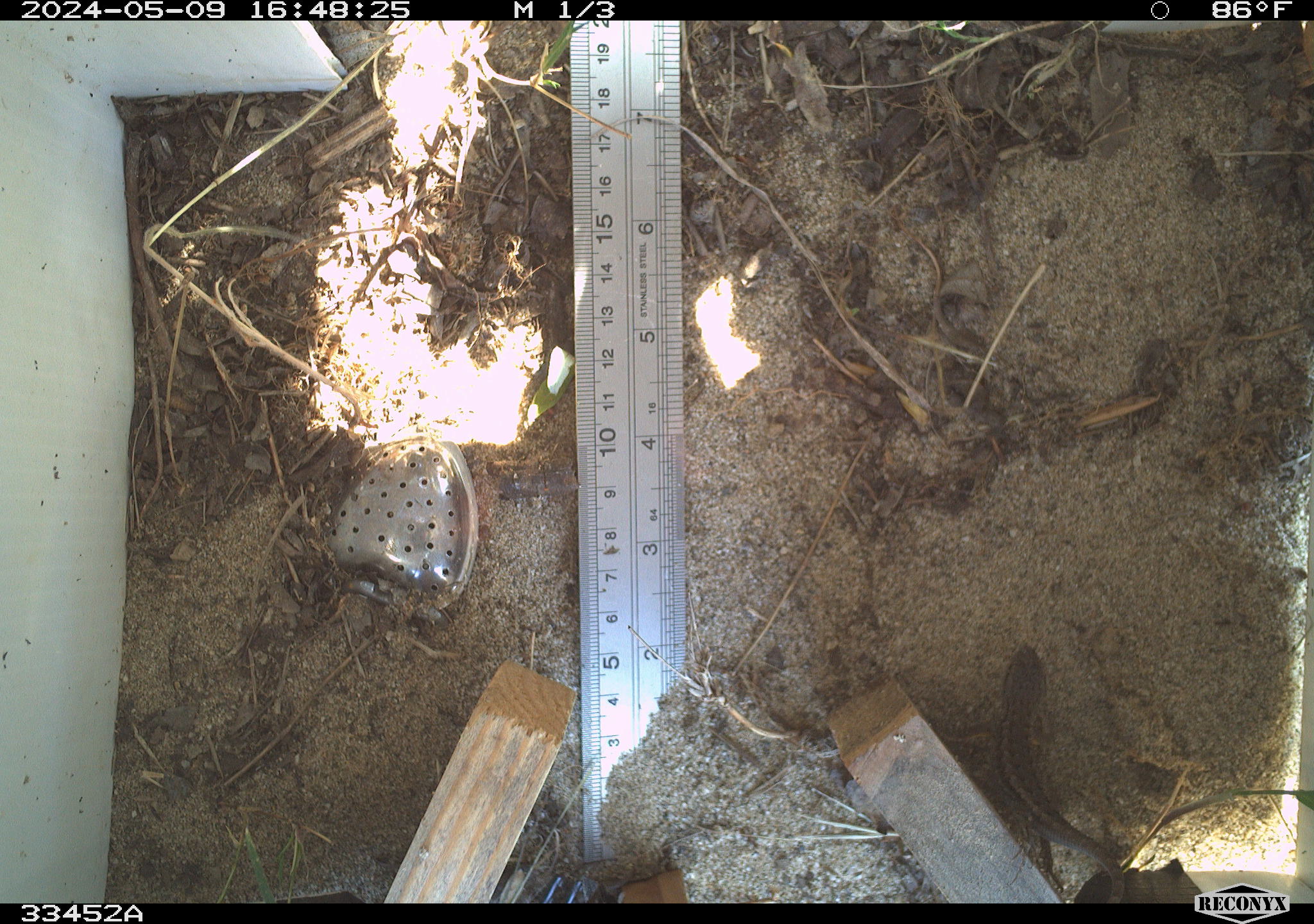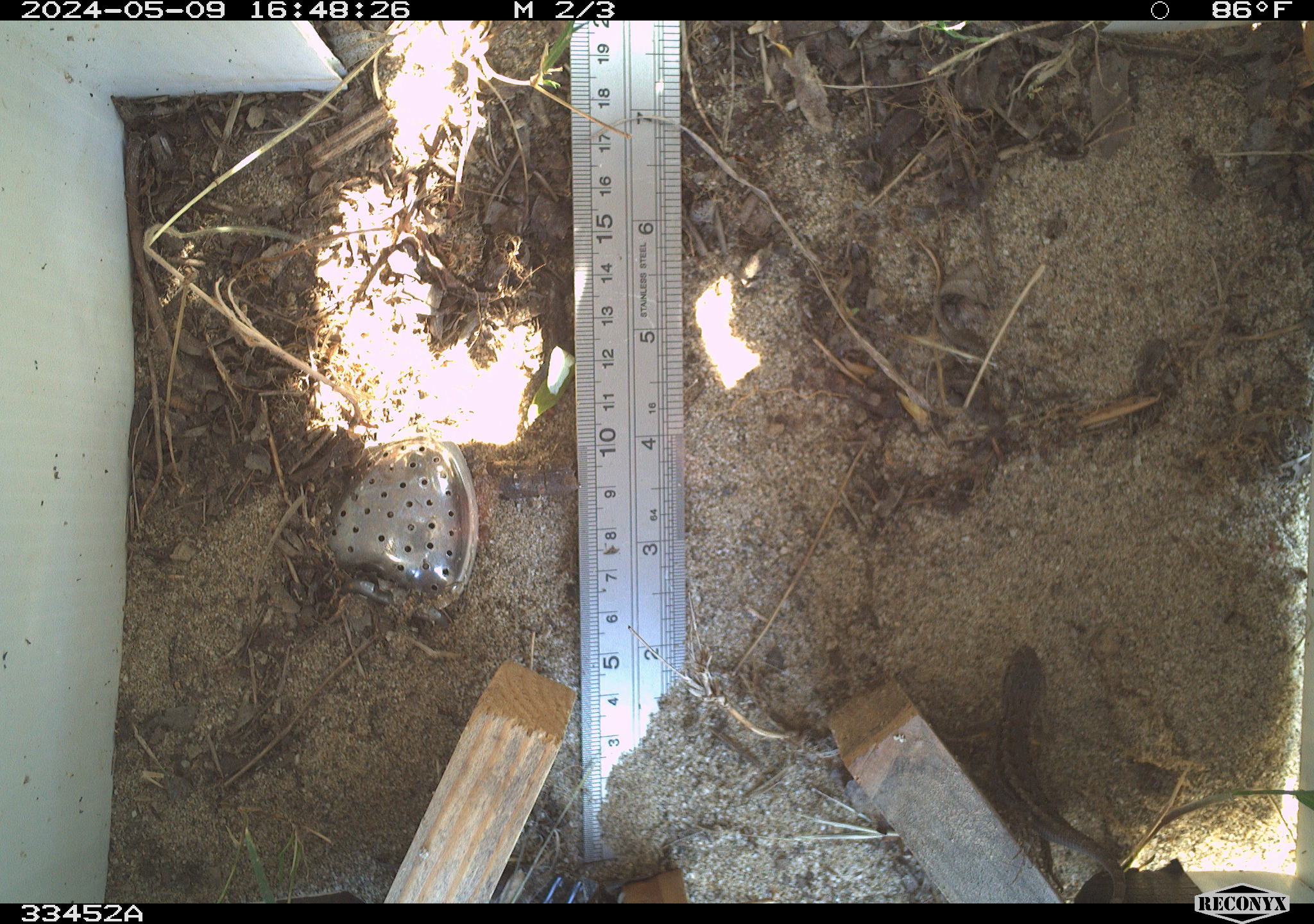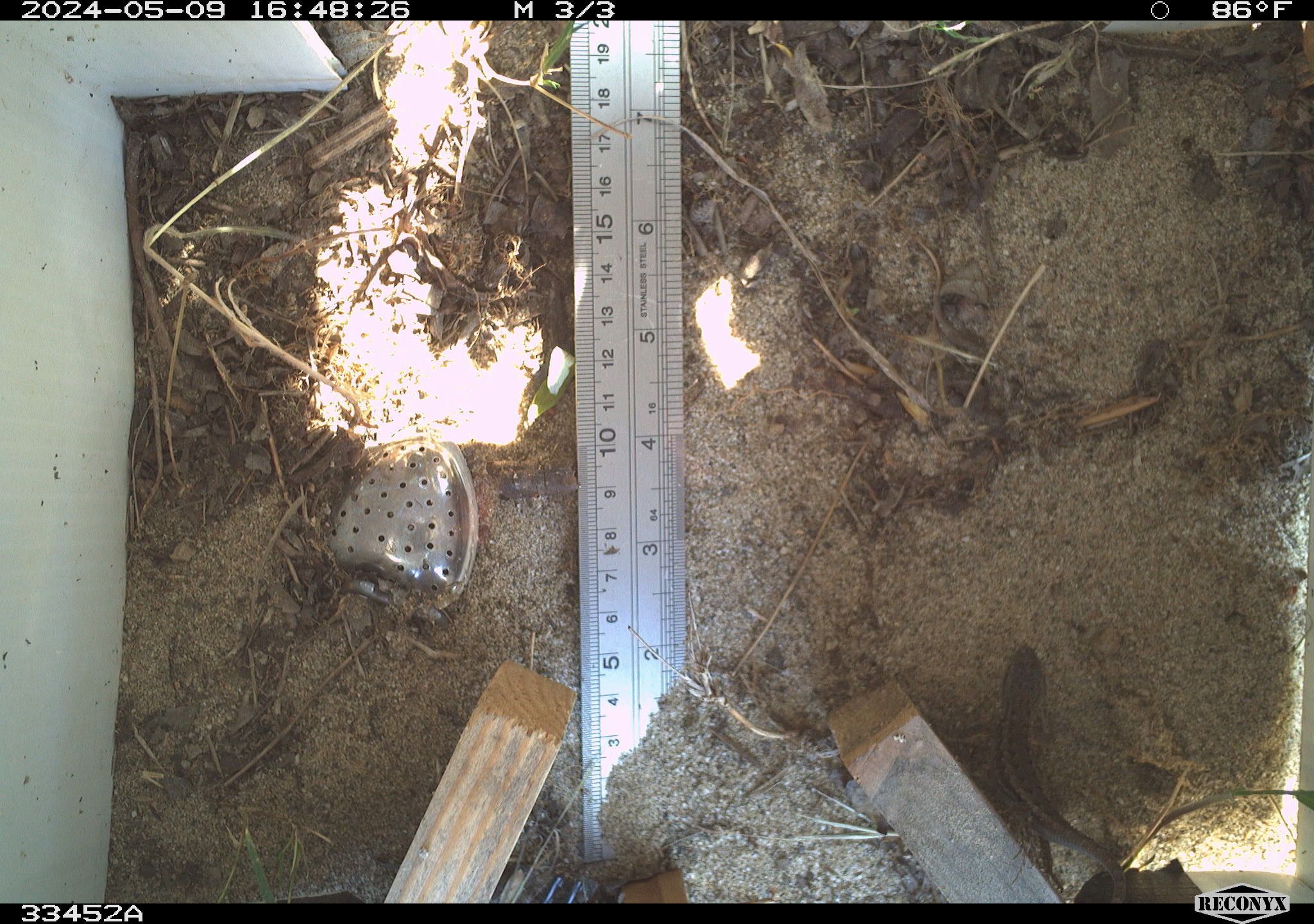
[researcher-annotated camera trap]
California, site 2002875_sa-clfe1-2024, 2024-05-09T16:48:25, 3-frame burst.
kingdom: Animalia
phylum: Chordata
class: Reptilia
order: Squamata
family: Phrynosomatidae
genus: Sceloporus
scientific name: Sceloporus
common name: spiny lizards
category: sceloporus species